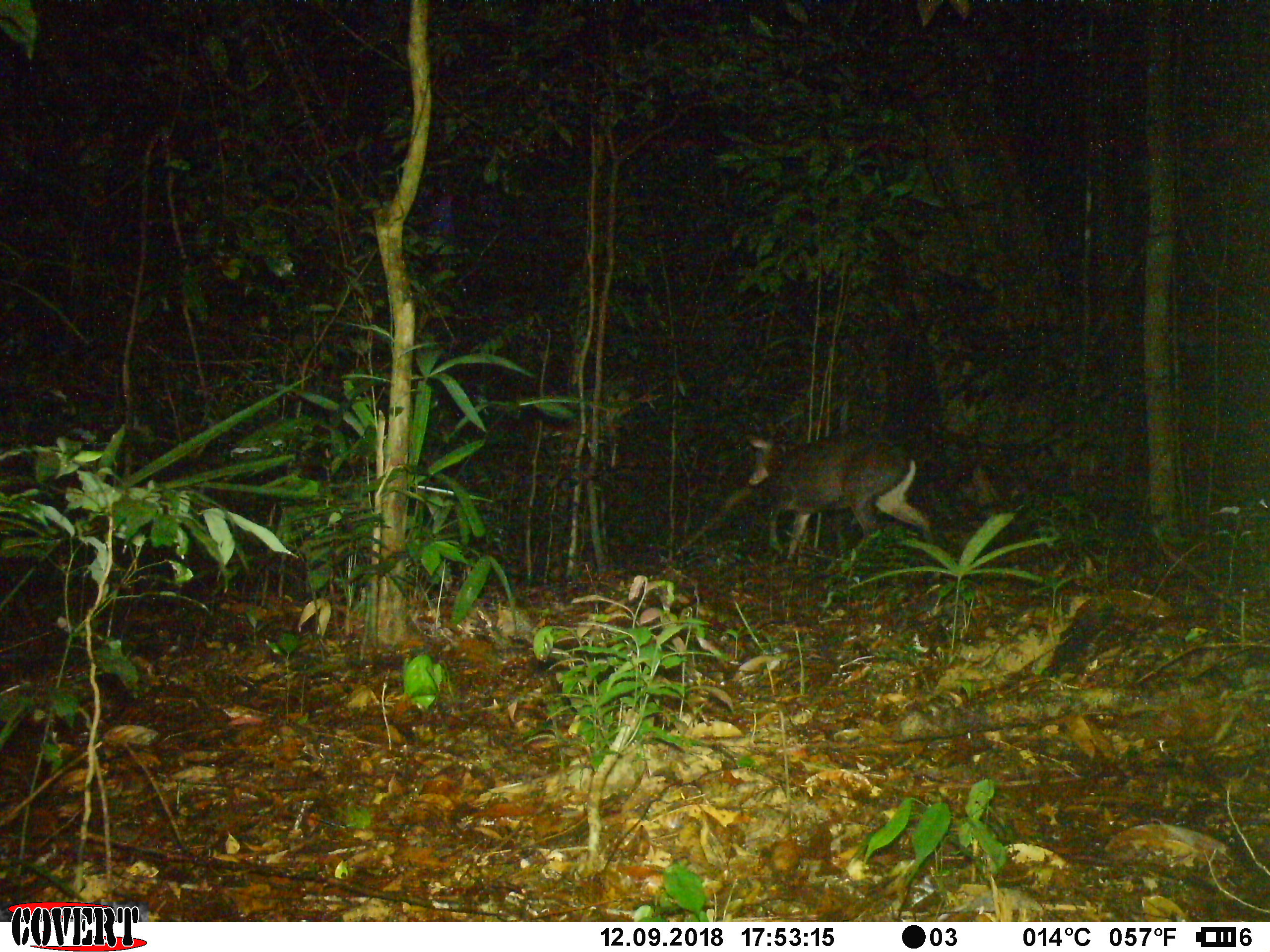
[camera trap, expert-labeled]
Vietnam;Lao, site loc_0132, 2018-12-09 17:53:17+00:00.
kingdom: Animalia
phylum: Chordata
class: Mammalia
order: Artiodactyla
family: Cervidae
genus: Muntiacus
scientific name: Muntiacus rooseveltorum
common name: roosevelt's muntjac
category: roosevelts muntjac group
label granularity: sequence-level